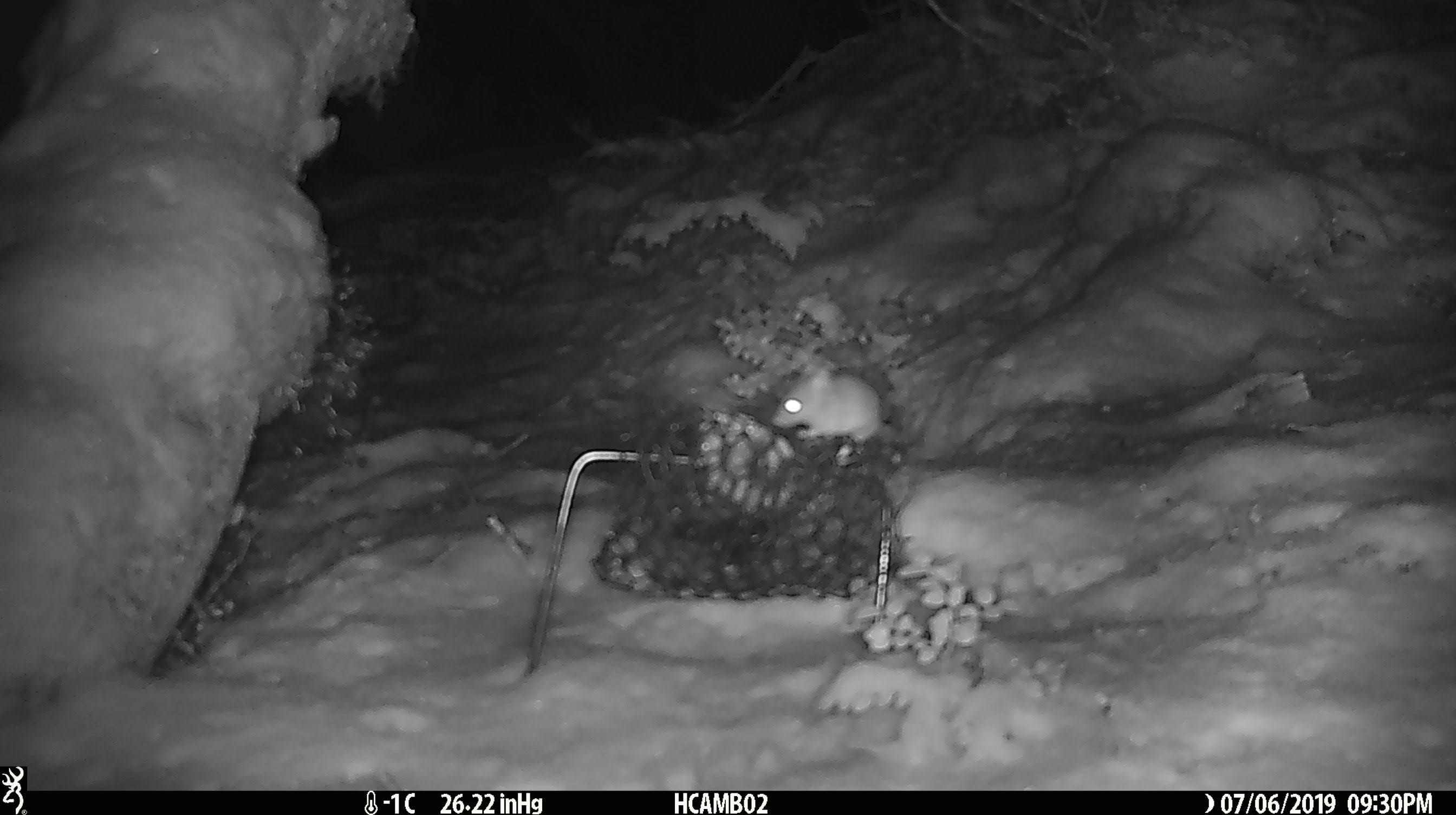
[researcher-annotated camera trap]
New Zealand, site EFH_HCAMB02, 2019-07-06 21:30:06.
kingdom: Animalia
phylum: Chordata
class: Mammalia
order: Rodentia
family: Muridae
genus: Mus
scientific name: Mus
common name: mouse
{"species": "mouse (Mus)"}